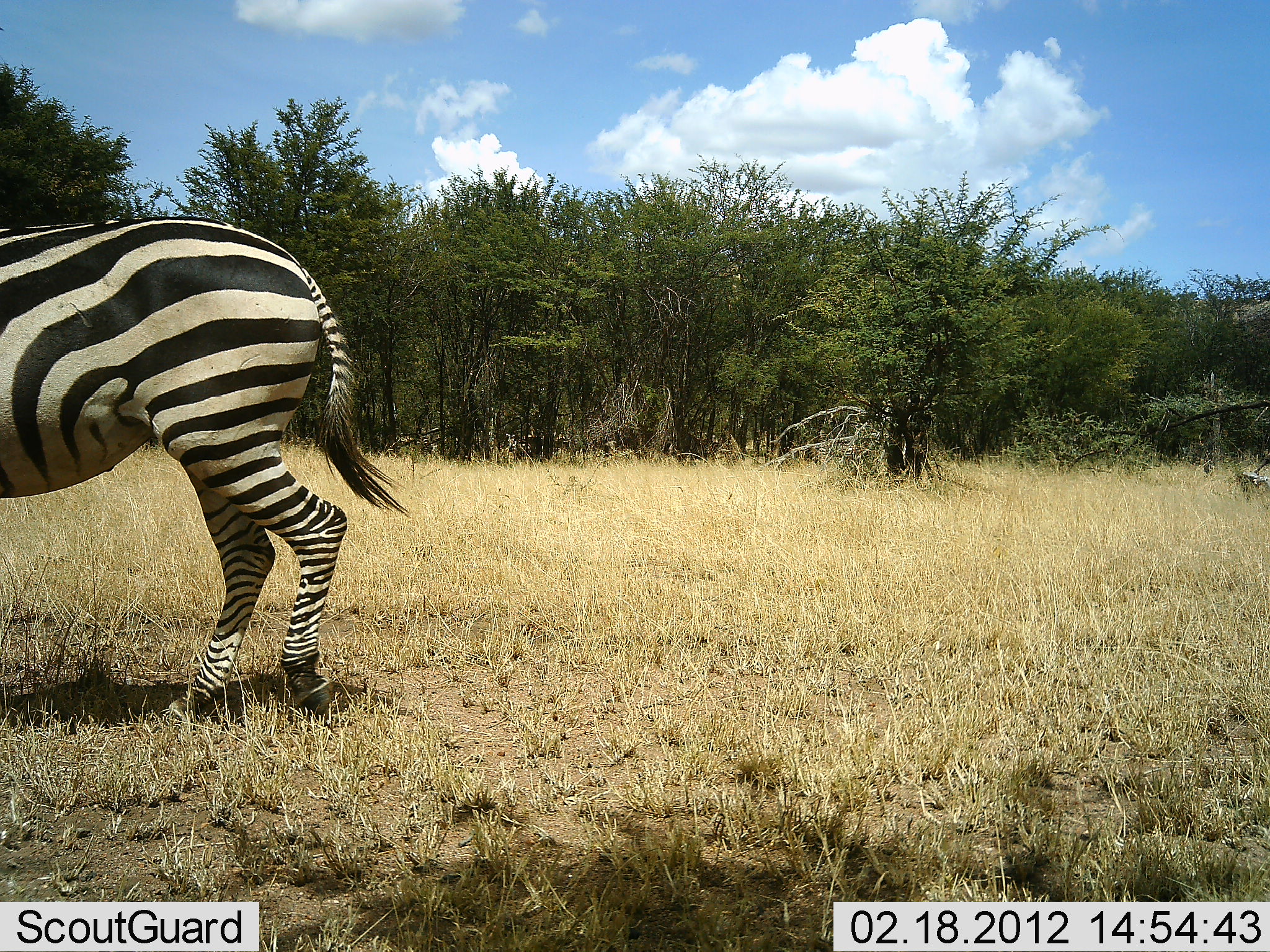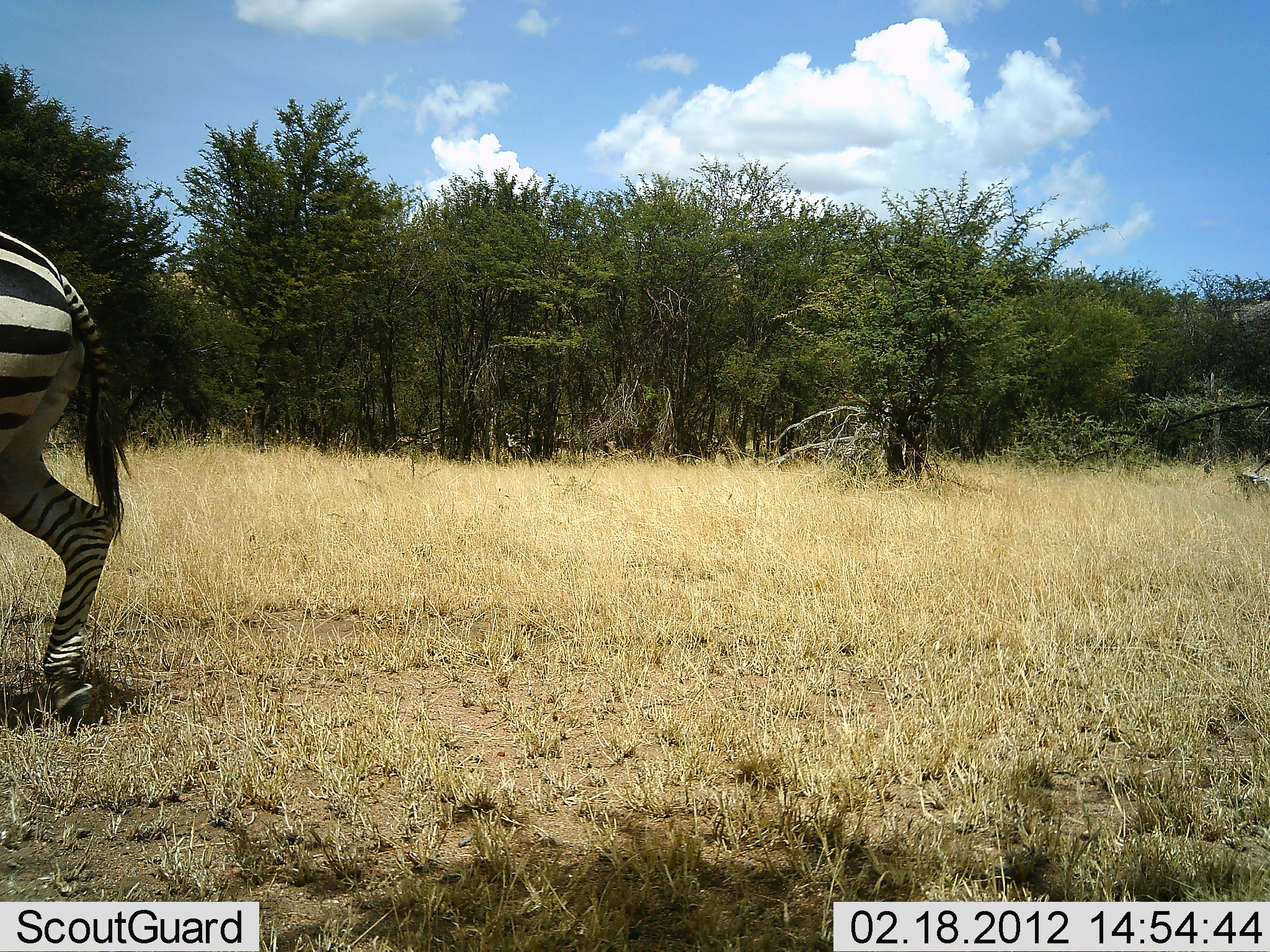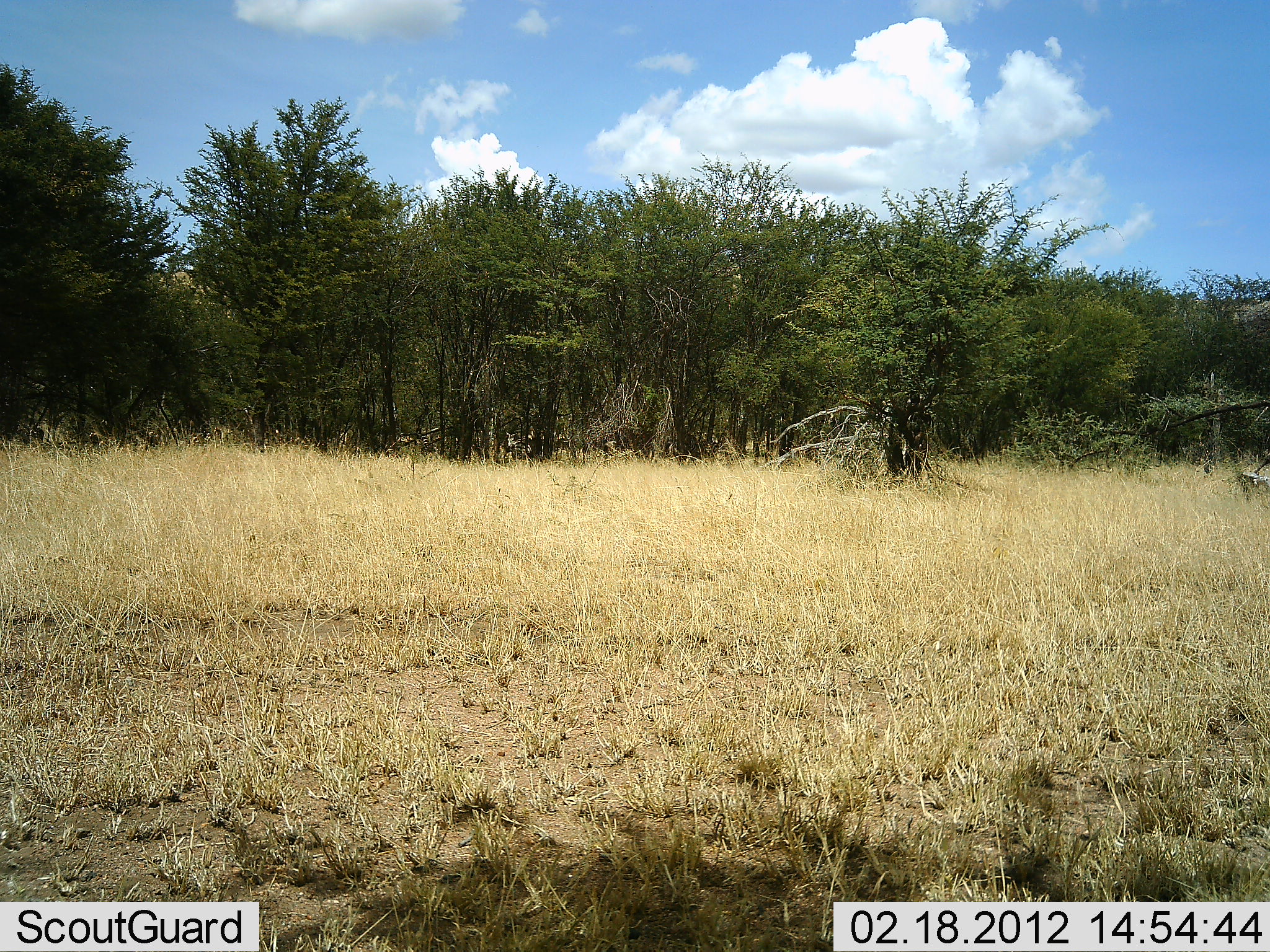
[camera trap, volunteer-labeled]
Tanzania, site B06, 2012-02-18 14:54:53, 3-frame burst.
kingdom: Animalia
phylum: Chordata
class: Mammalia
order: Perissodactyla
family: Equidae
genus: Equus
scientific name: Equus quagga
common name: plains zebra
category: zebra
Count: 1.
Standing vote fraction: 4%.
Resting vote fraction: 0%.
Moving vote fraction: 100%.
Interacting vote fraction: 0%.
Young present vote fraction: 0%.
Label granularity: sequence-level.